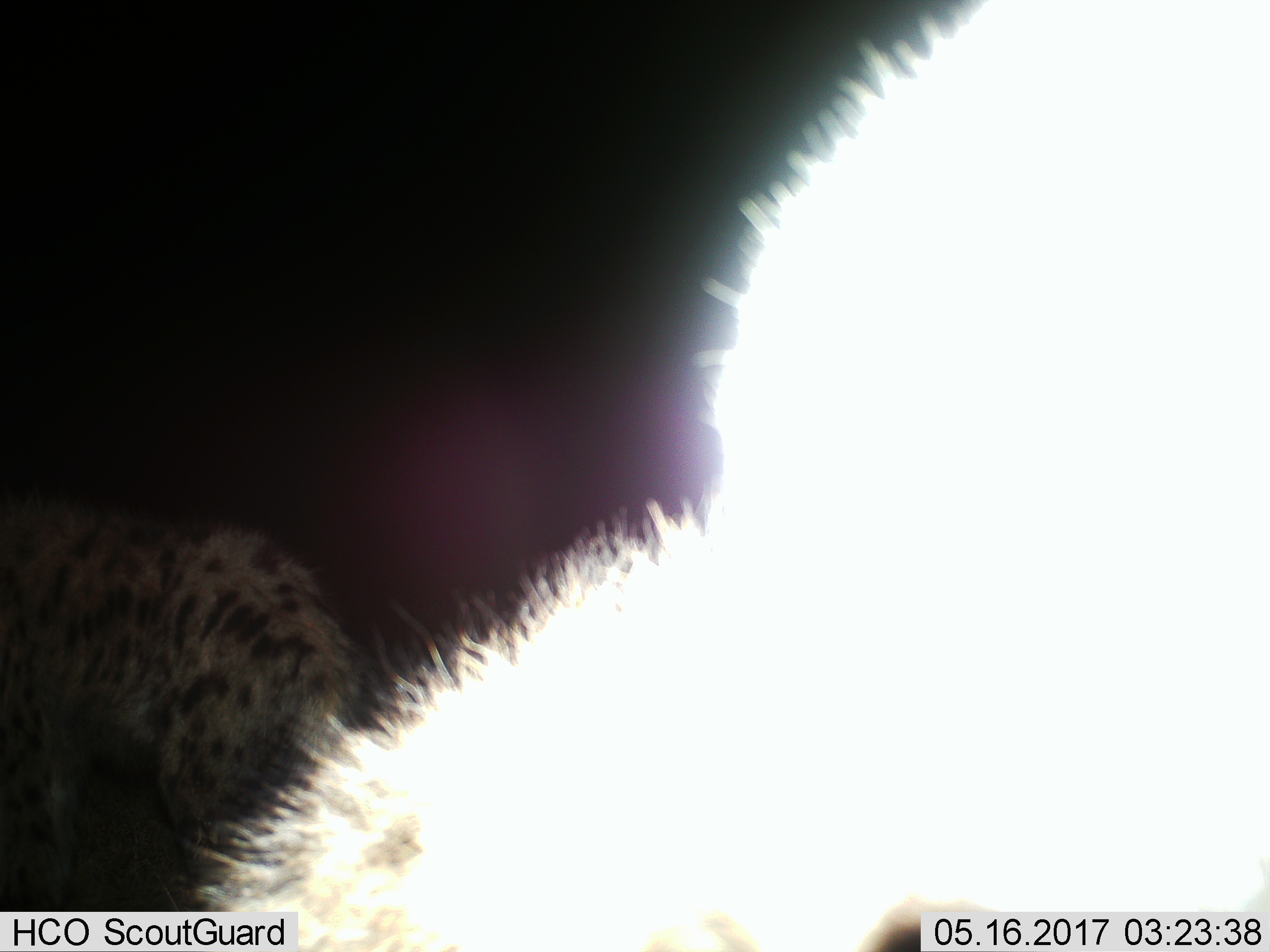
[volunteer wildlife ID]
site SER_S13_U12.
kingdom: Animalia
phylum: Chordata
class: Mammalia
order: Carnivora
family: Hyaenidae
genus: Crocuta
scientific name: Crocuta crocuta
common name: spotted hyena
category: hyenaspotted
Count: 2.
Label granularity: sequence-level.